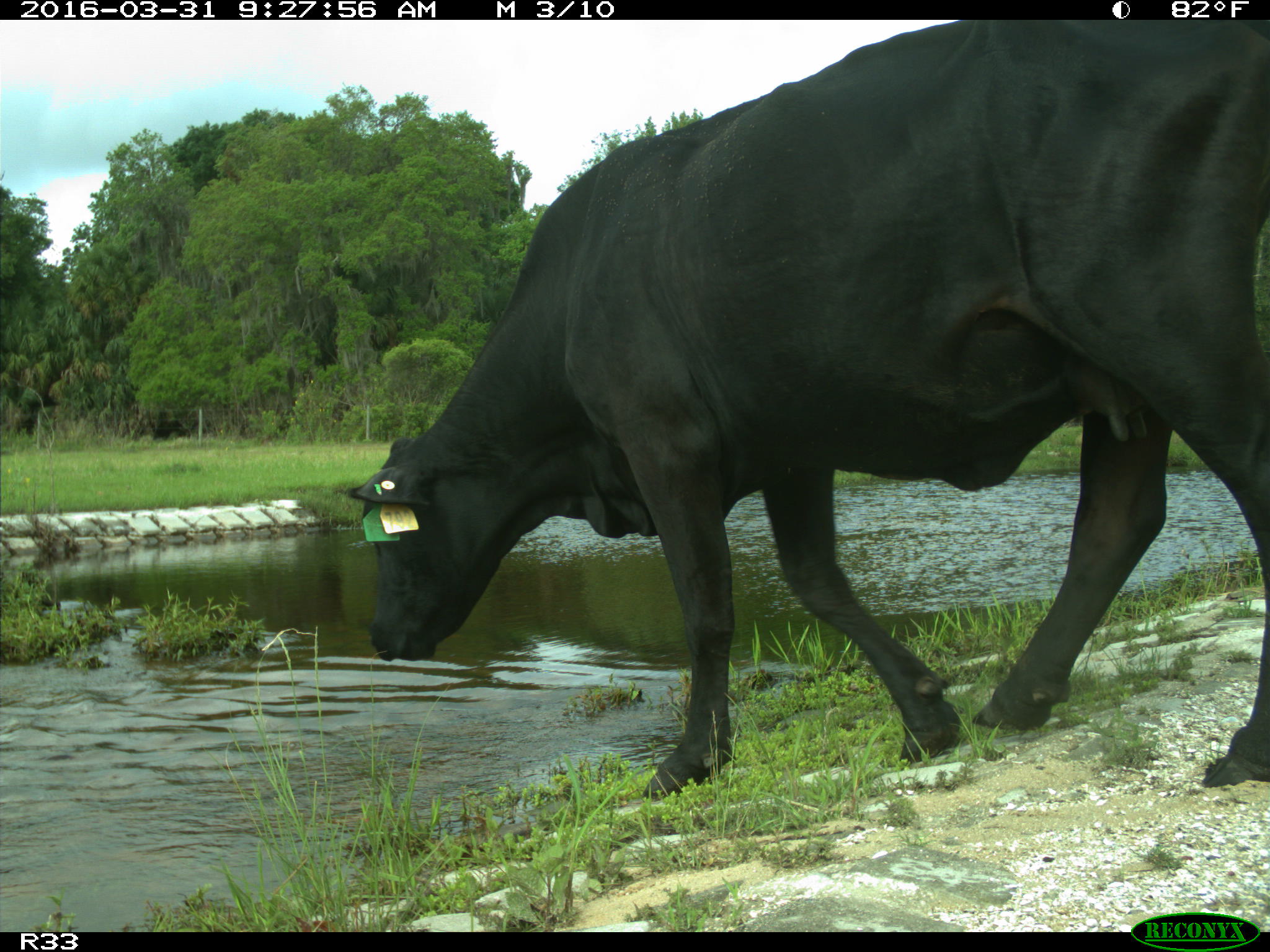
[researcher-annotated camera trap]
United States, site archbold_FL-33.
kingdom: Animalia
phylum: Chordata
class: Mammalia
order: Artiodactyla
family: Bovidae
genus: Bos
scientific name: Bos taurus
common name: domestic cow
Bos taurus (domestic cow).